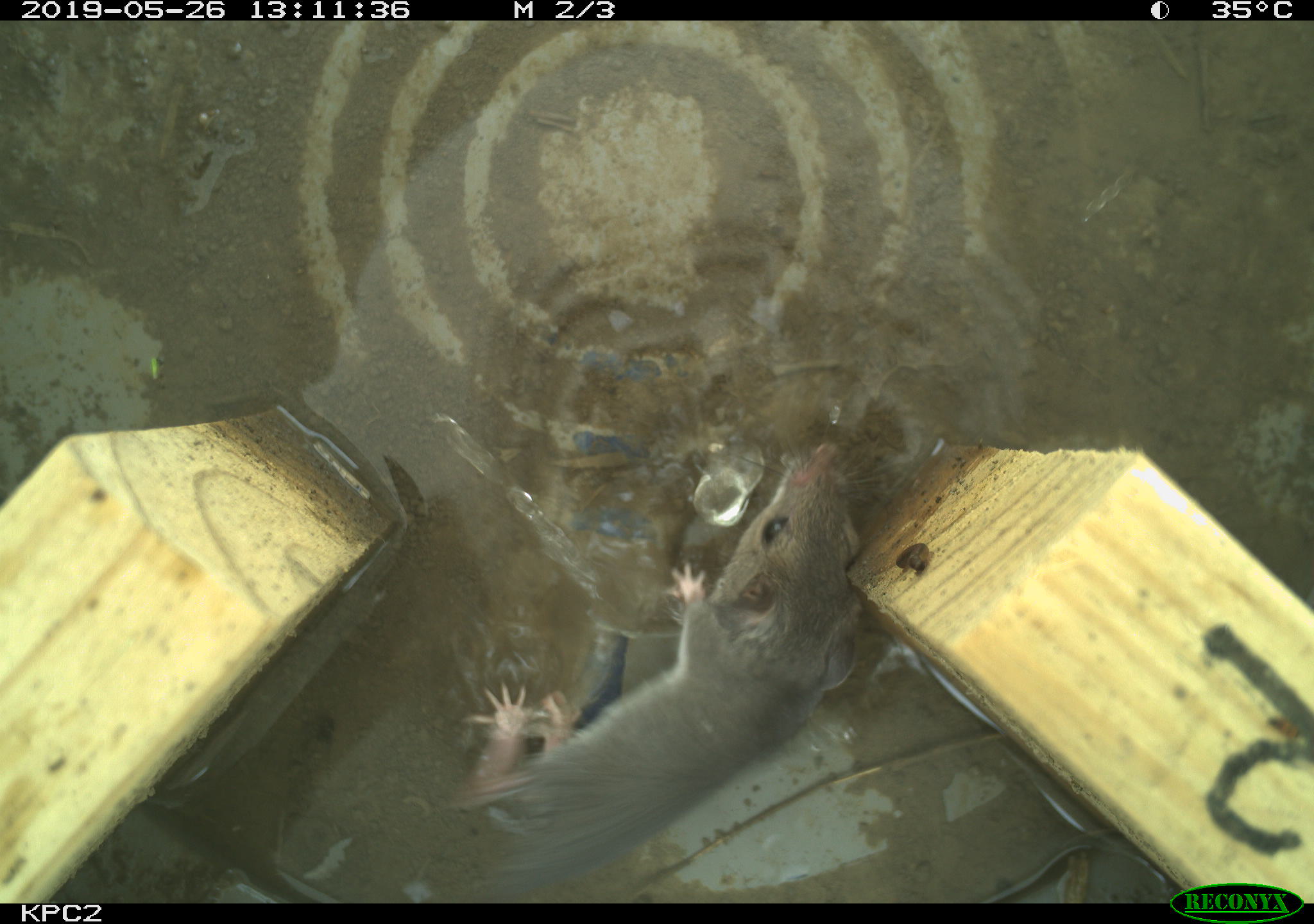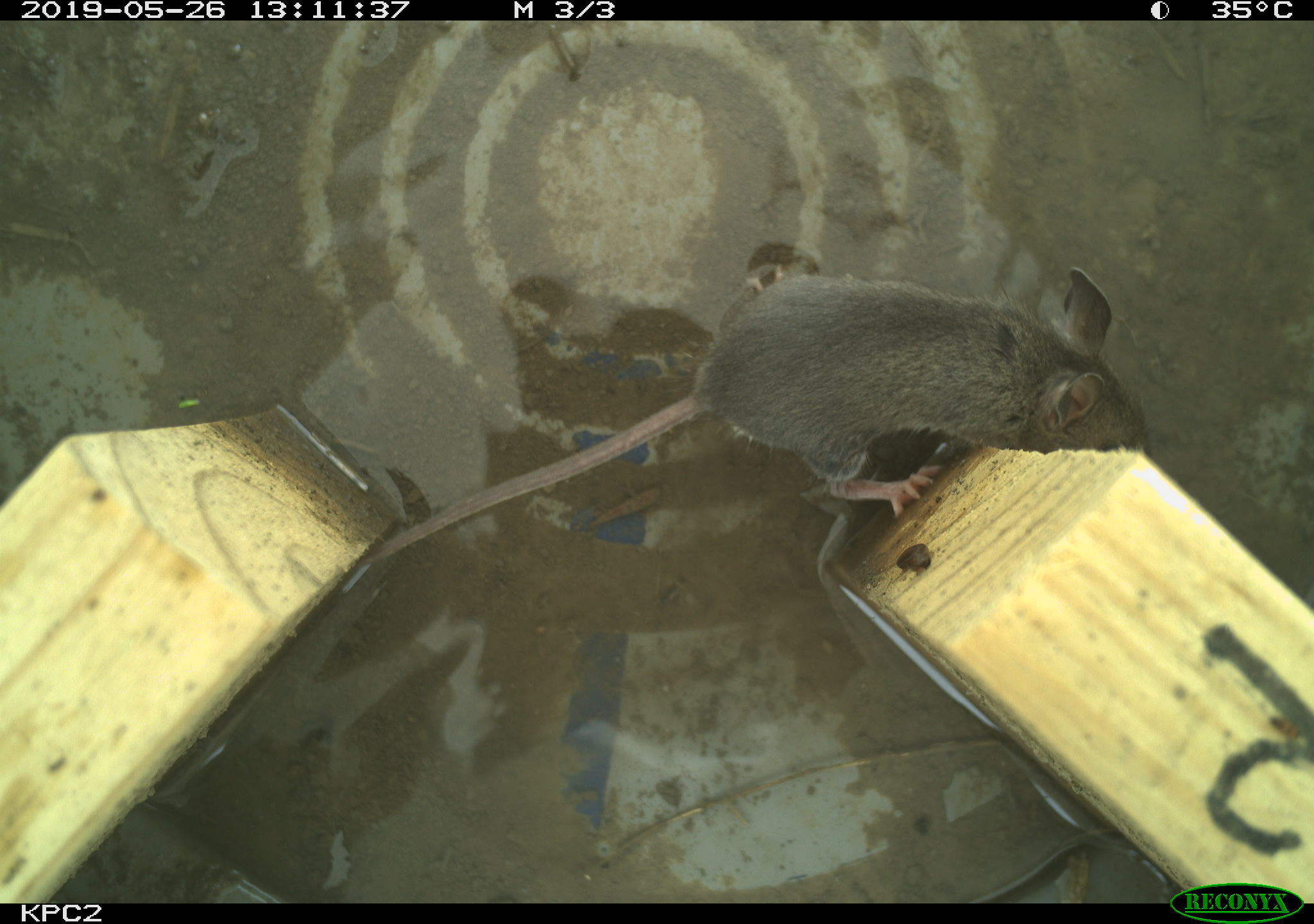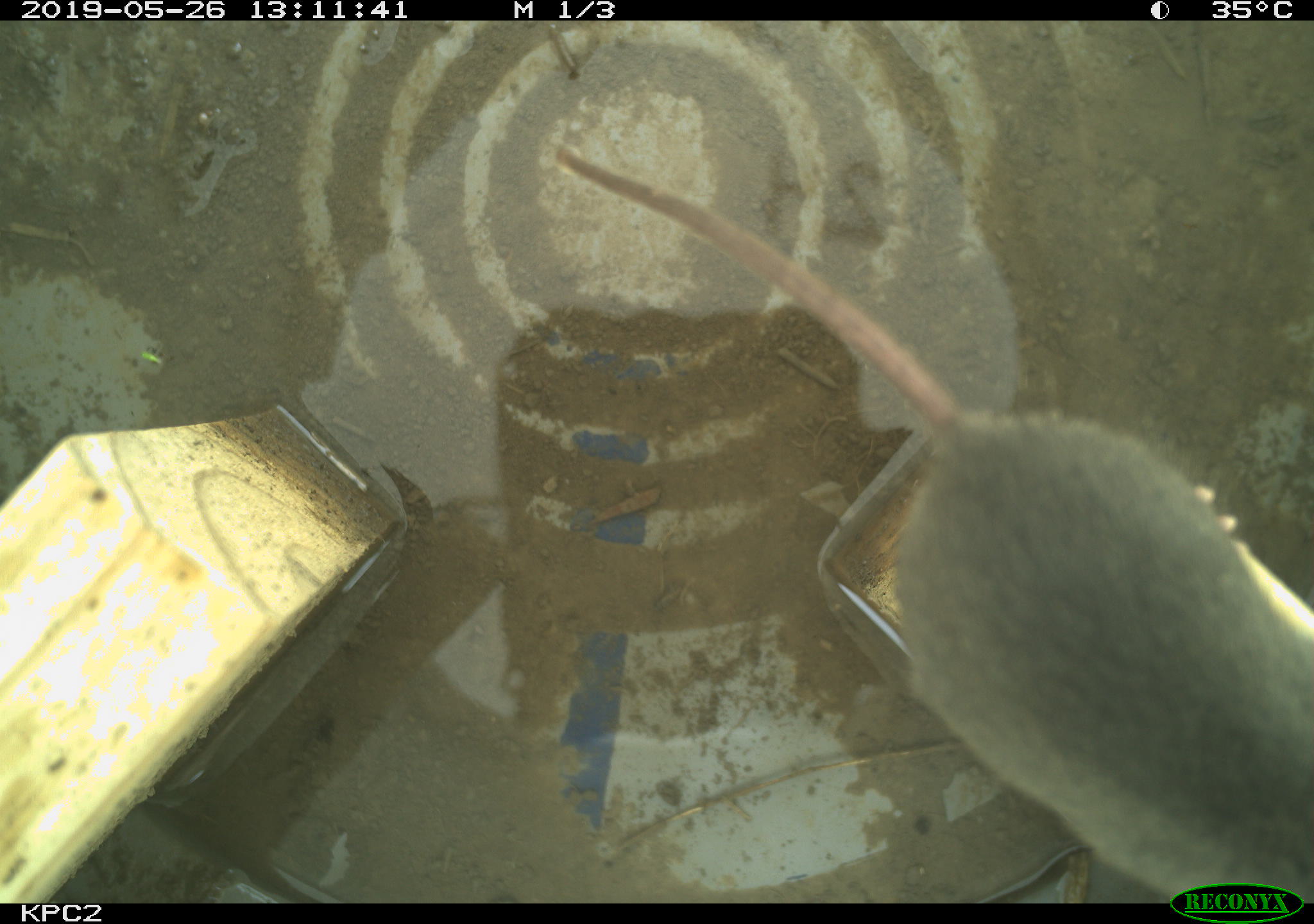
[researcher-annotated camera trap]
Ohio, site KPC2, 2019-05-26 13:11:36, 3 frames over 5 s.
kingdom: Animalia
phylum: Chordata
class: Mammalia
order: Rodentia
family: Cricetidae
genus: Peromyscus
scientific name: Peromyscus leucopus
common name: white-footed mouse